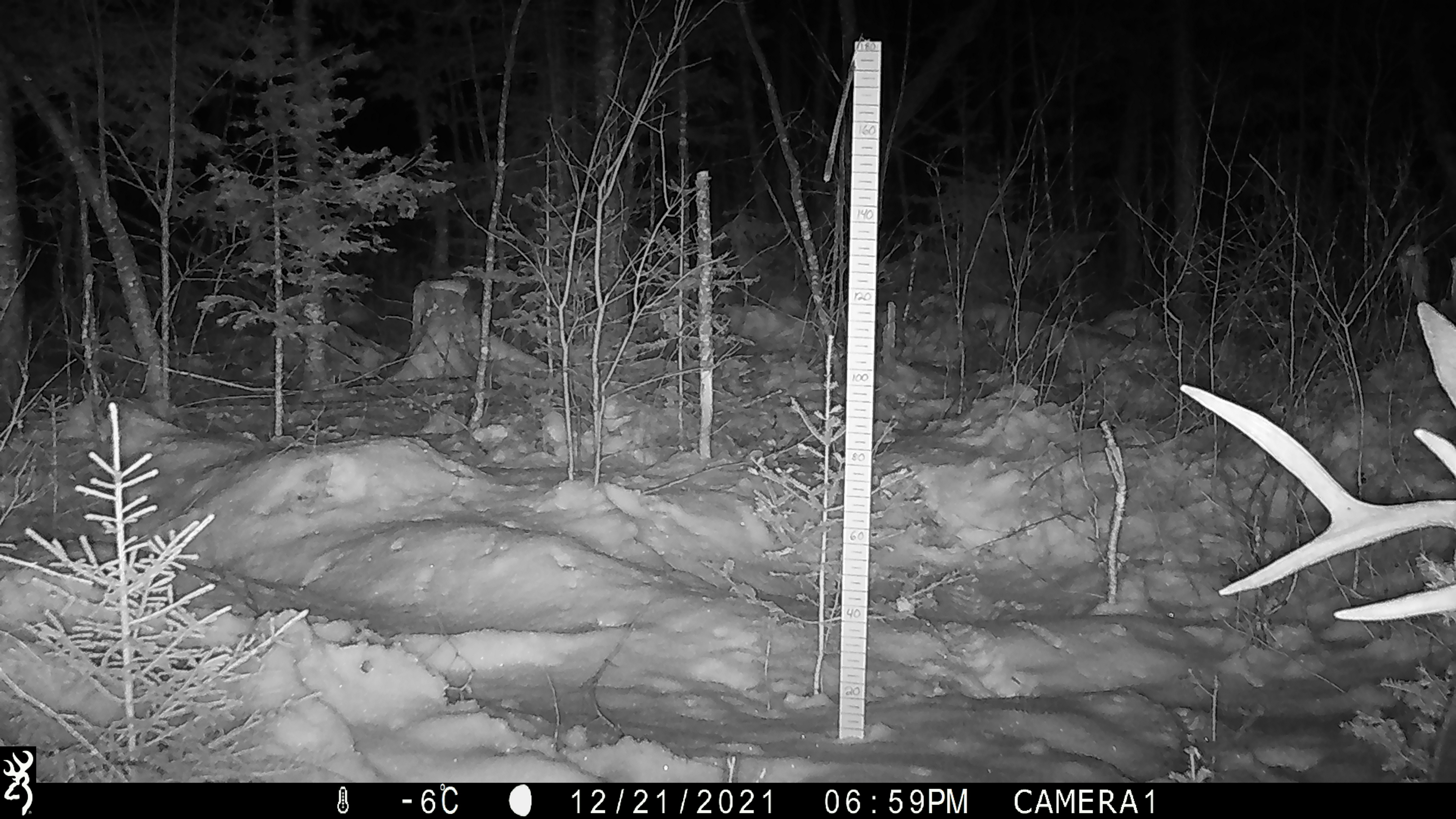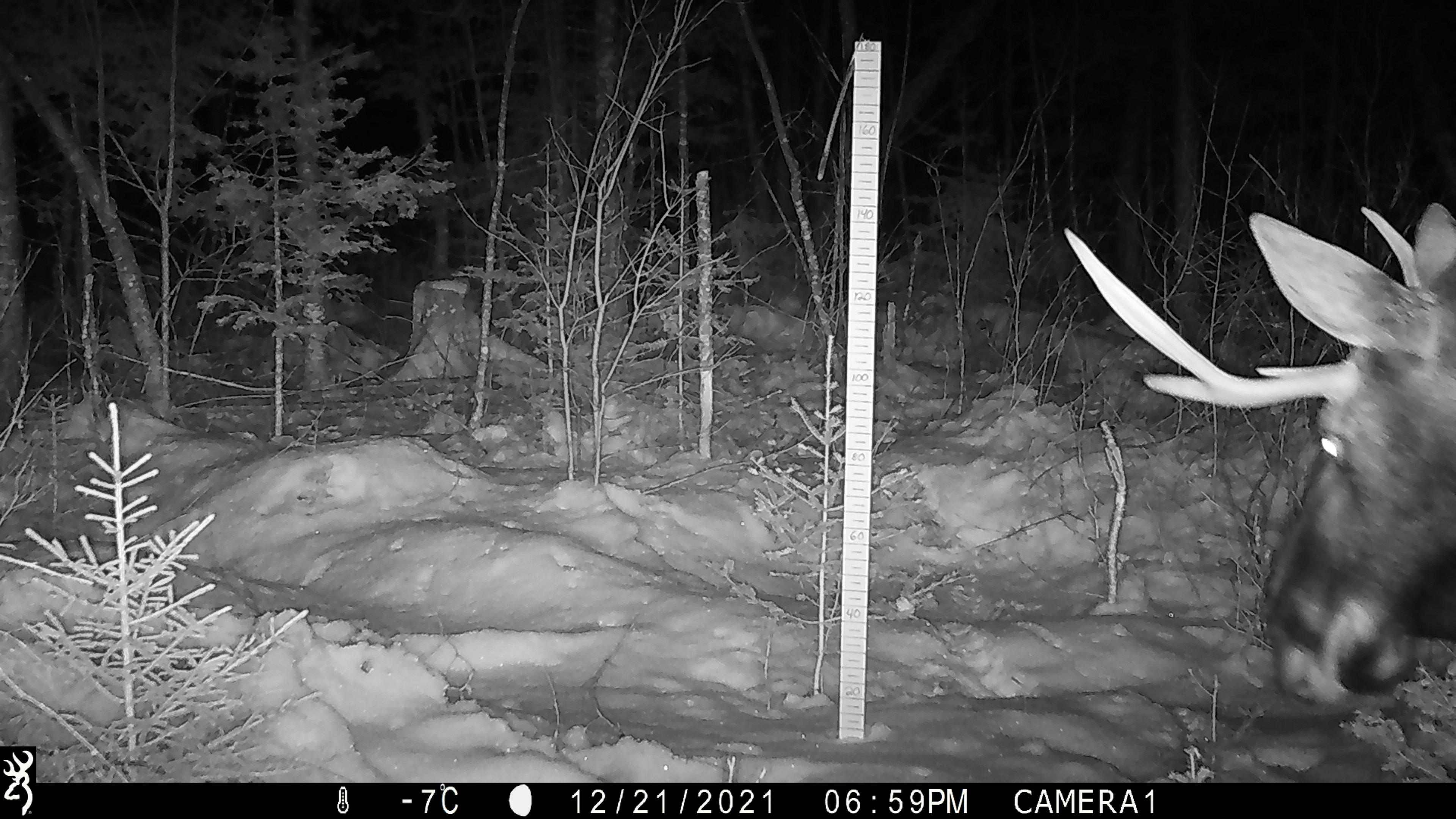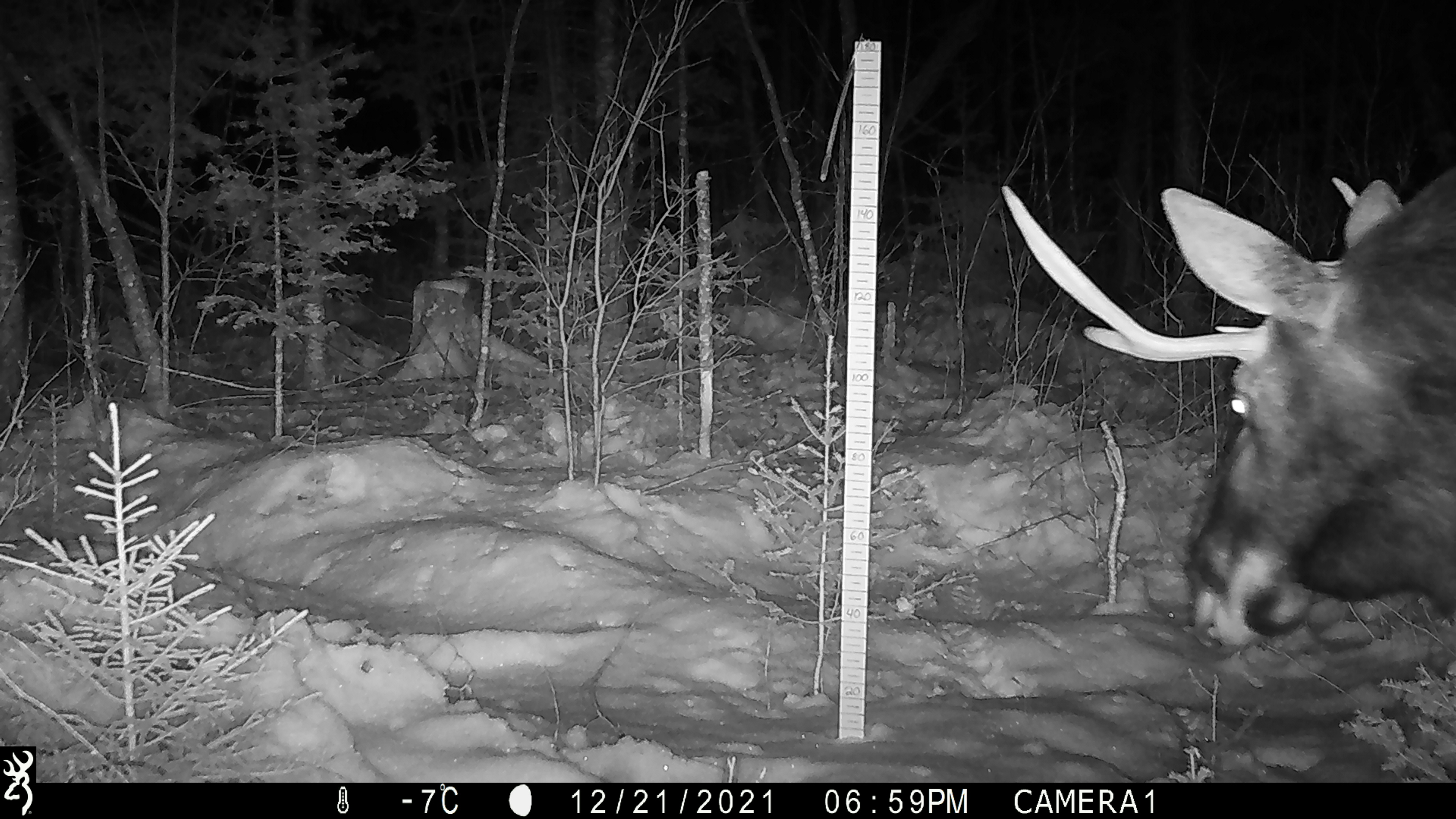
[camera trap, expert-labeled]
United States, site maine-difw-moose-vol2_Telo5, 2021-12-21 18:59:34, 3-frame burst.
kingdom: Animalia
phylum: Chordata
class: Mammalia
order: Artiodactyla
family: Cervidae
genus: Alces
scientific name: Alces alces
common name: moose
Moose (Alces alces).